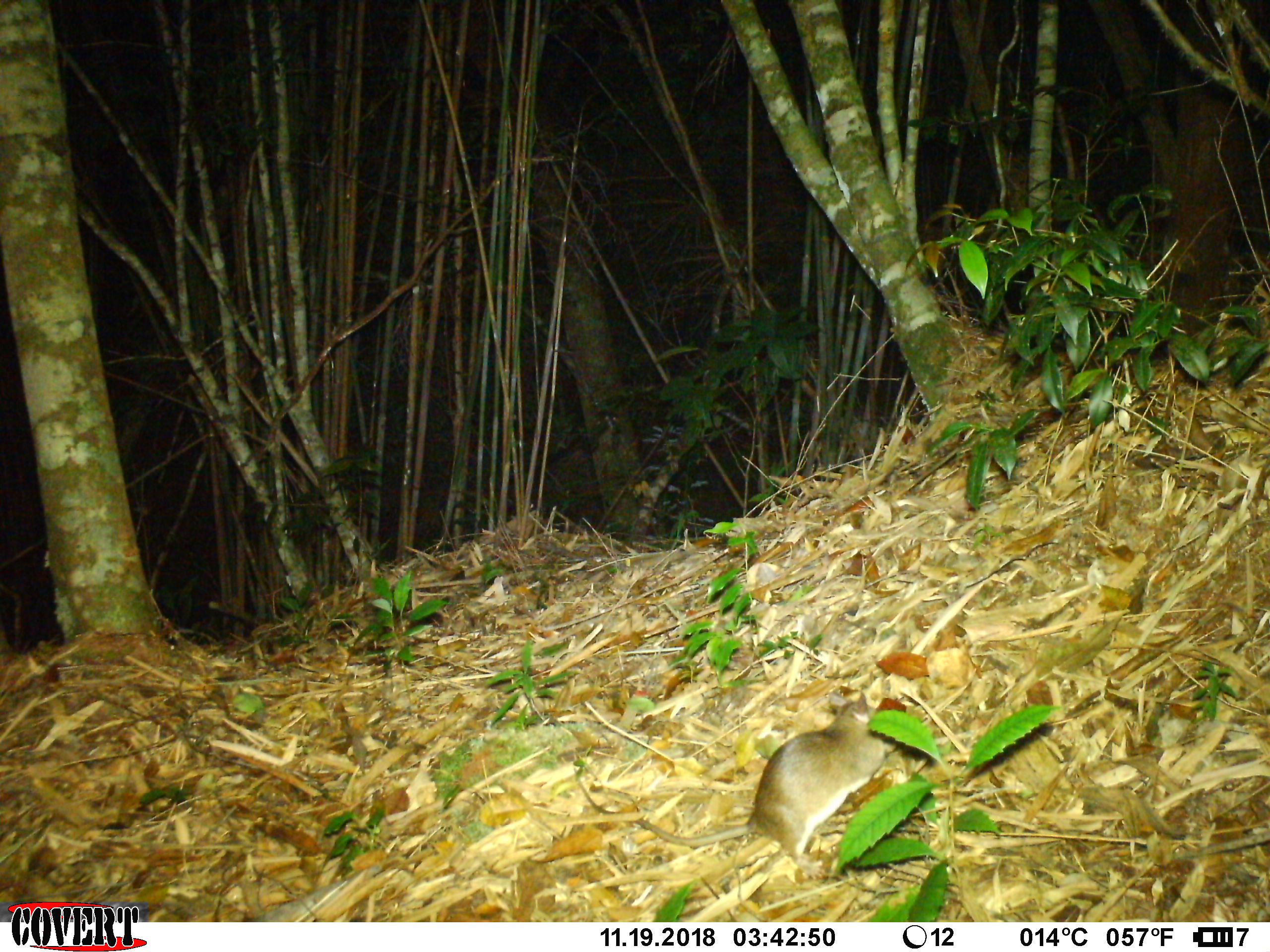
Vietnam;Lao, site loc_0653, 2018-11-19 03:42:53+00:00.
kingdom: Animalia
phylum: Chordata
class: Mammalia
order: Rodentia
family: Muridae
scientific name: Muridae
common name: old-world mice and rats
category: unidentified murid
Unidentified murid (old-world mice and rats) (Muridae). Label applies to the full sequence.